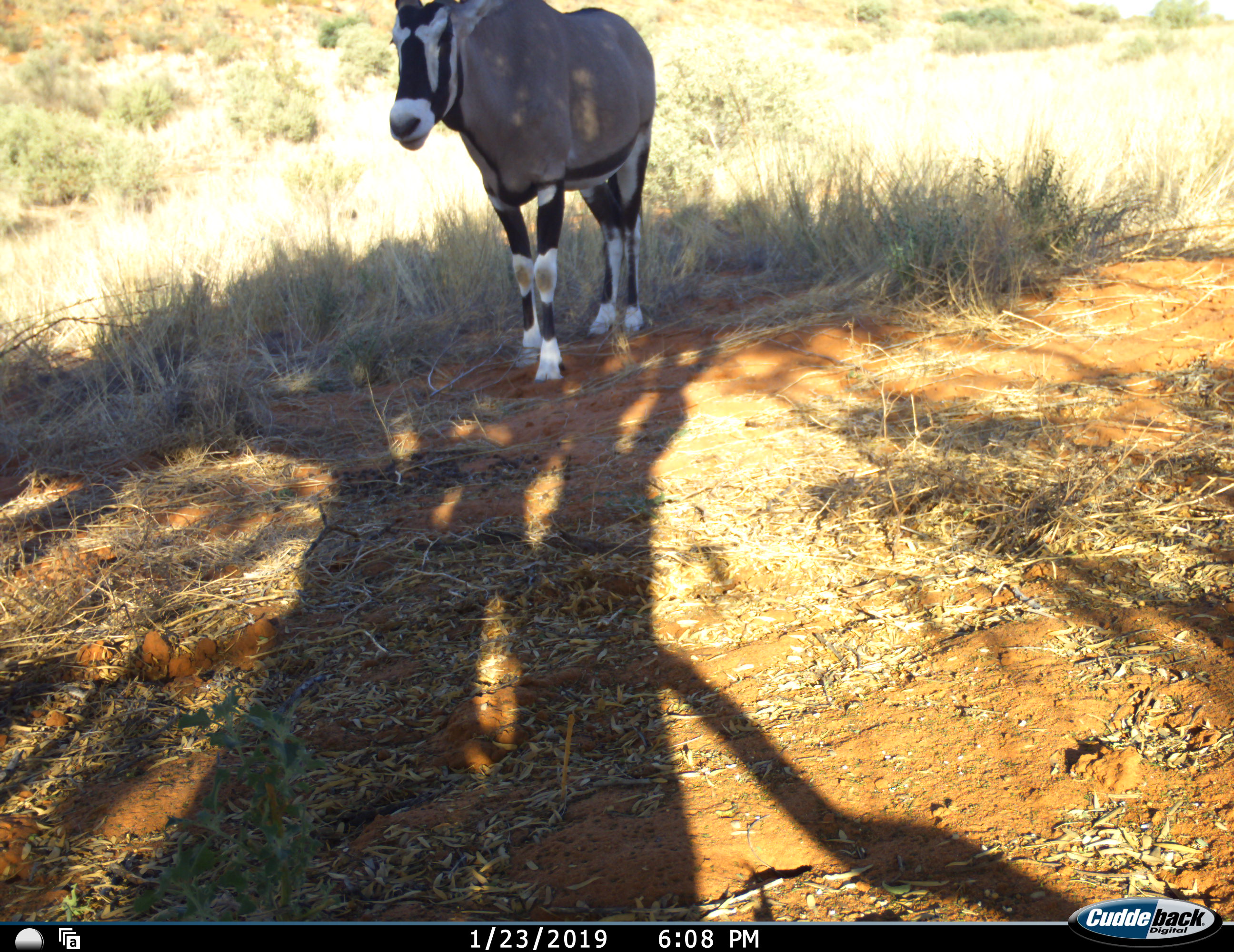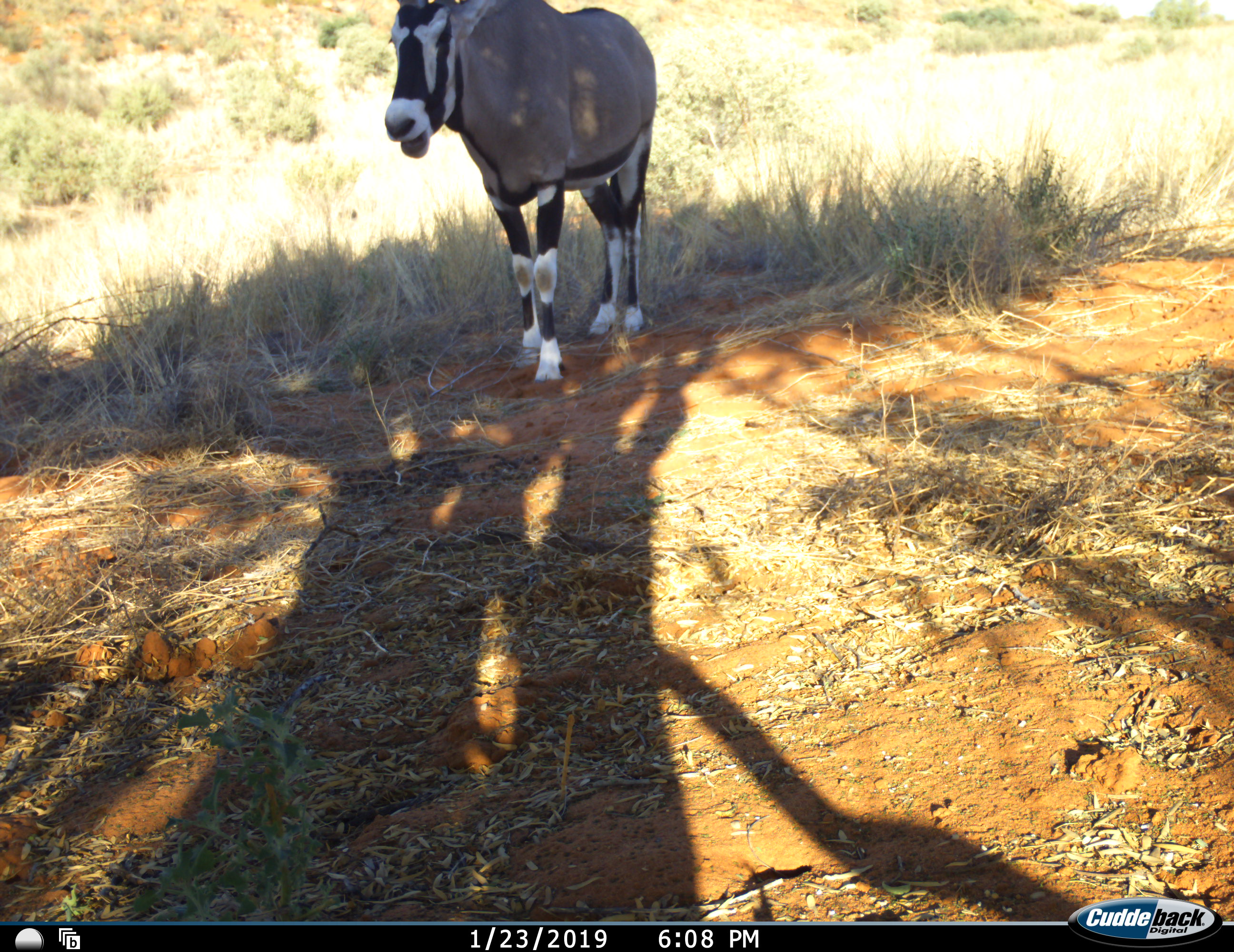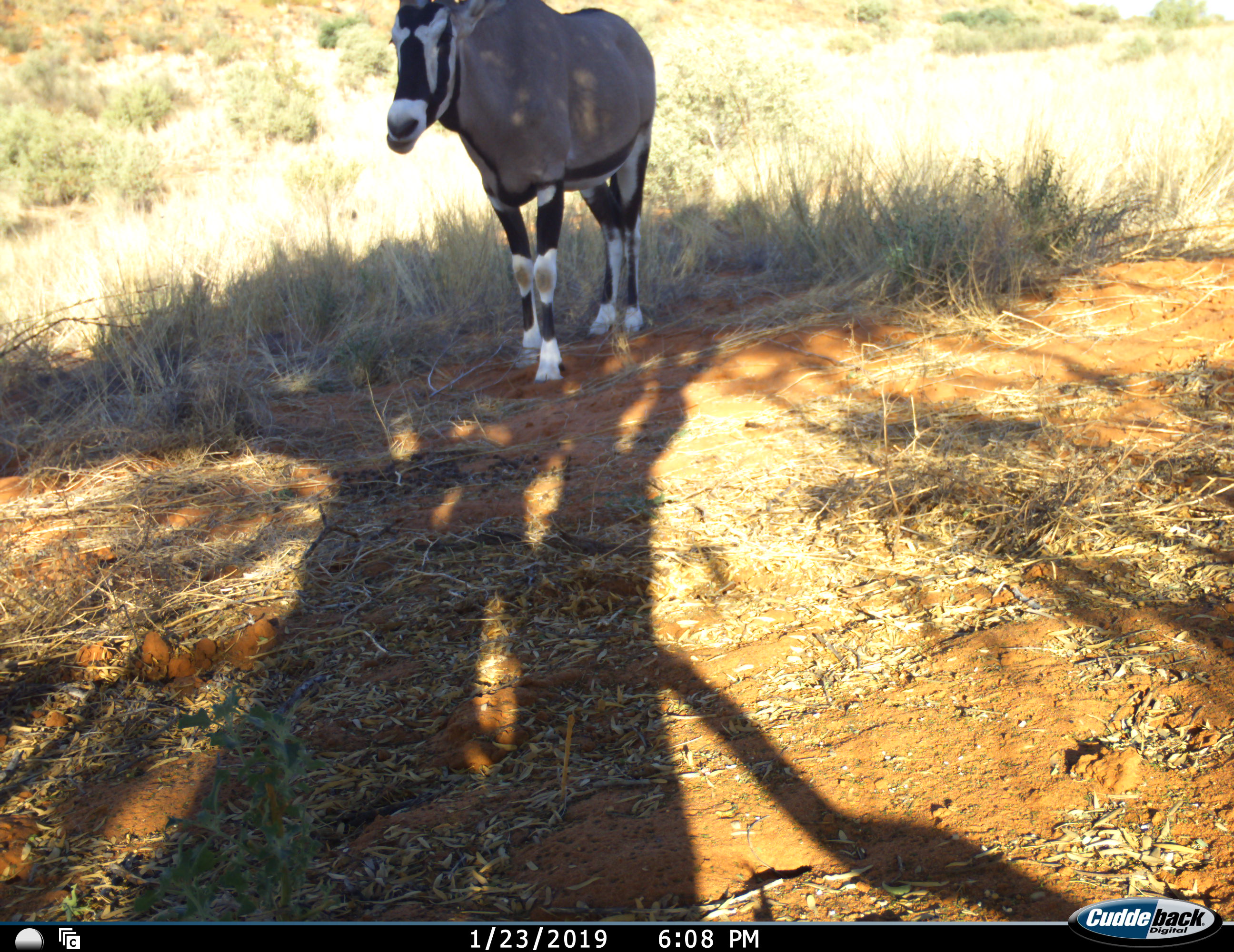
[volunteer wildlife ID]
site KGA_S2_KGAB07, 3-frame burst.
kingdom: Animalia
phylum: Chordata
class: Mammalia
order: Artiodactyla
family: Bovidae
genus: Oryx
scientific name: Oryx gazella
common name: gemsbok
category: oryx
Oryx (gemsbok) (Oryx gazella), count 1. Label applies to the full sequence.